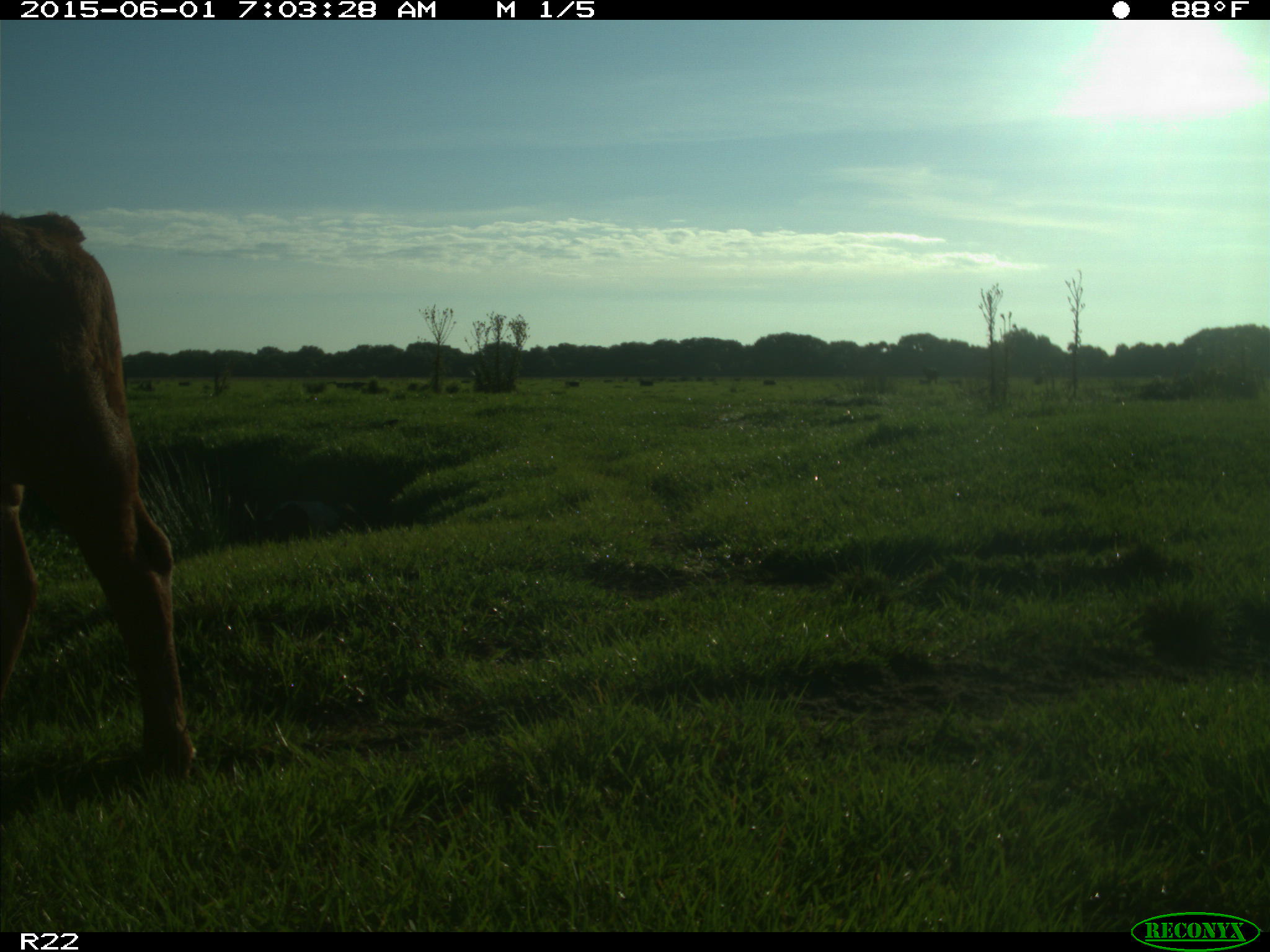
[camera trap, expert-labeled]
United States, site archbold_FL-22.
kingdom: Animalia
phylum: Chordata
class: Mammalia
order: Artiodactyla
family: Bovidae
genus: Bos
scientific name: Bos taurus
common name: domestic cow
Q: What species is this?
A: Bos taurus (domestic cow).